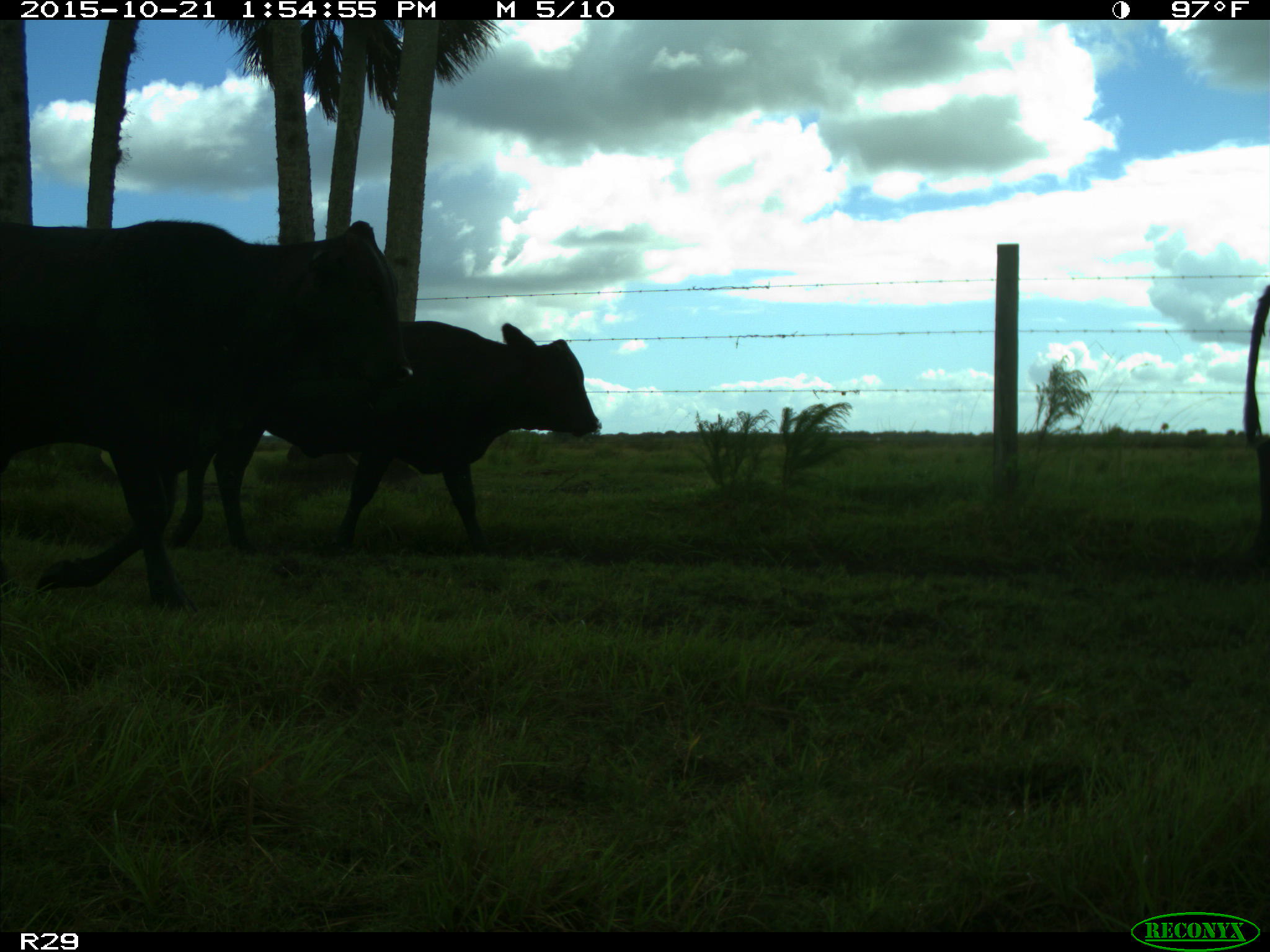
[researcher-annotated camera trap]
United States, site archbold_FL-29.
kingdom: Animalia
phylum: Chordata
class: Mammalia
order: Artiodactyla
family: Bovidae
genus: Bos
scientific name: Bos taurus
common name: domestic cow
Bos taurus (domestic cow).